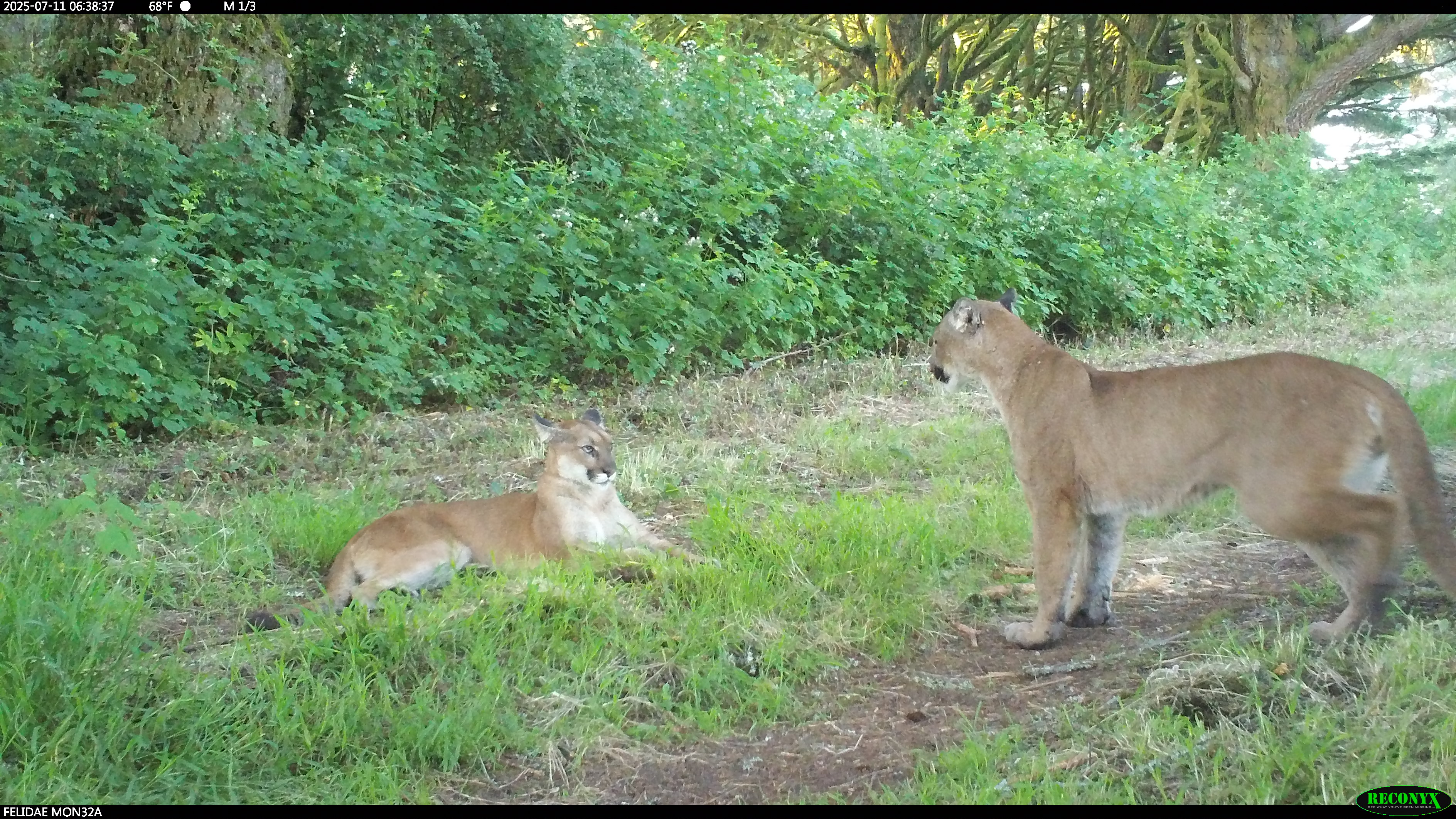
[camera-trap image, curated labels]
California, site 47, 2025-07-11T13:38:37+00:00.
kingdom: Animalia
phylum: Chordata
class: Mammalia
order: Carnivora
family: Felidae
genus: Puma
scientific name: Puma concolor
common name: puma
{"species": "puma (Puma concolor)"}